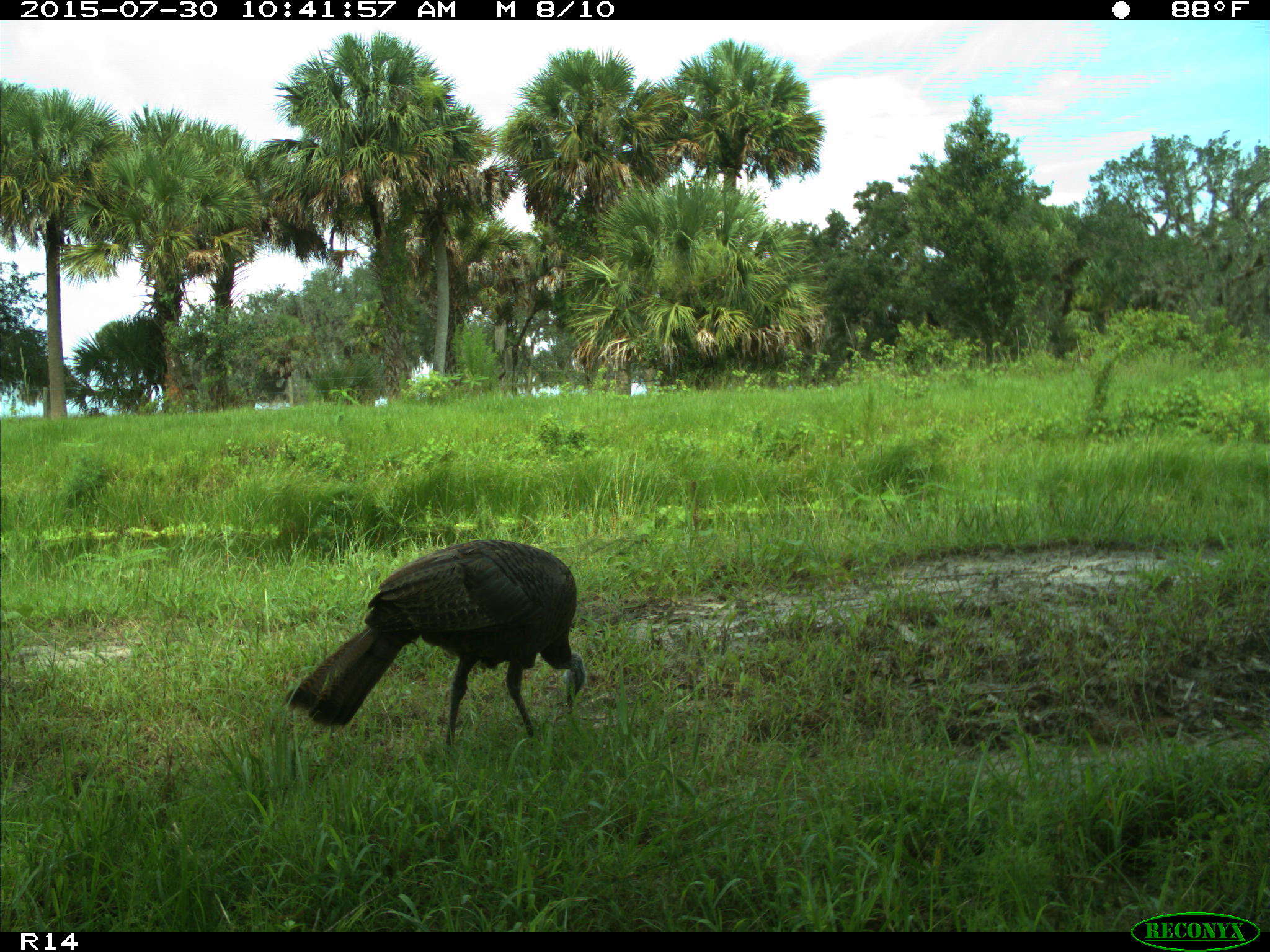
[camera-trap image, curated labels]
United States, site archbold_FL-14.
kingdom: Animalia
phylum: Chordata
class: Aves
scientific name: Aves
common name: birds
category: unidentified bird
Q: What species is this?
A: Unidentified bird (birds) (Aves).